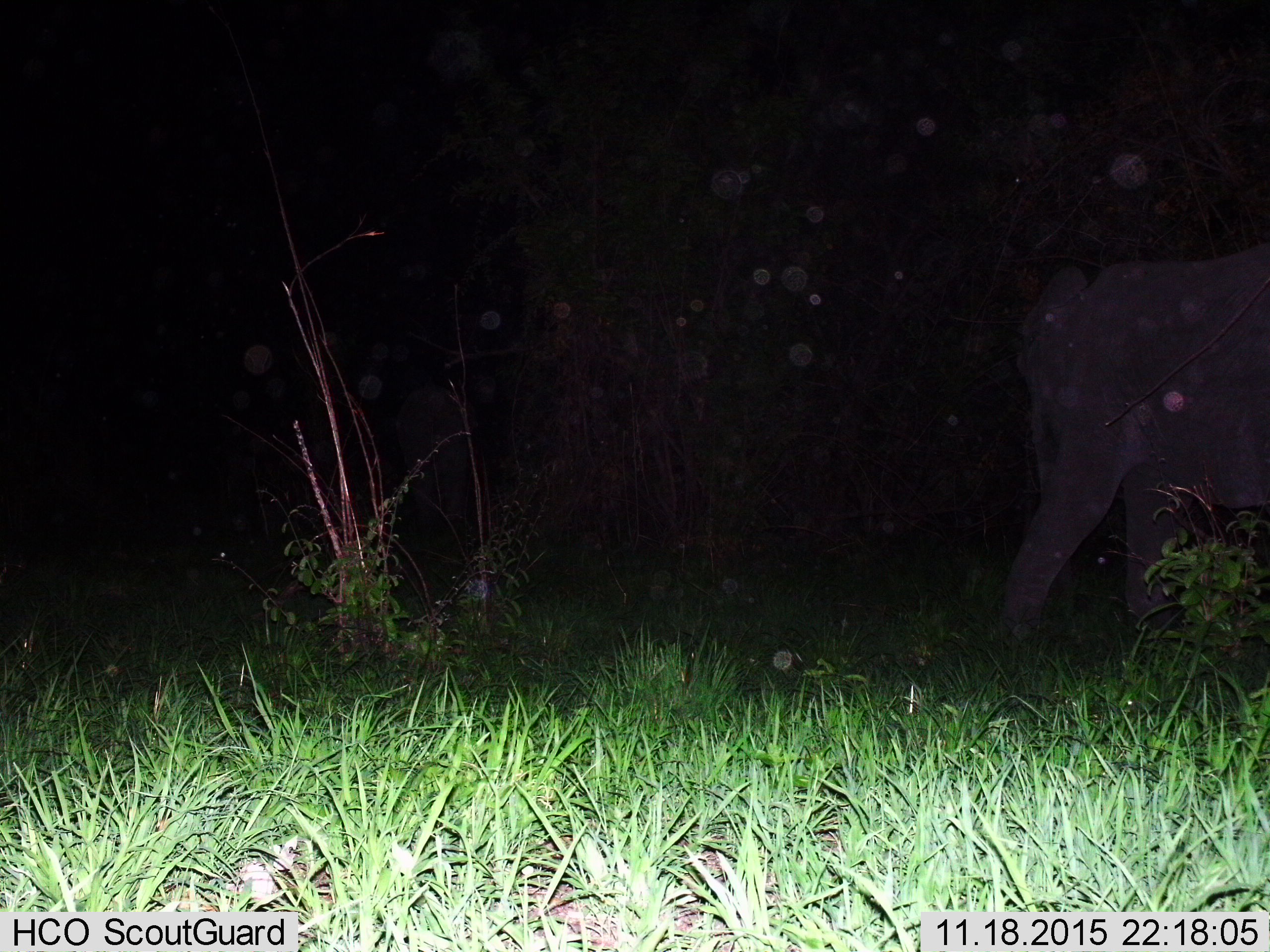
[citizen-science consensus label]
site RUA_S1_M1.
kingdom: Animalia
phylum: Chordata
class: Mammalia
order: Proboscidea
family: Elephantidae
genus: Loxodonta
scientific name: Loxodonta africana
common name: african bush elephant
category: elephant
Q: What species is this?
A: Elephant (african bush elephant) (Loxodonta africana).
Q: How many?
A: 1.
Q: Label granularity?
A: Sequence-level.